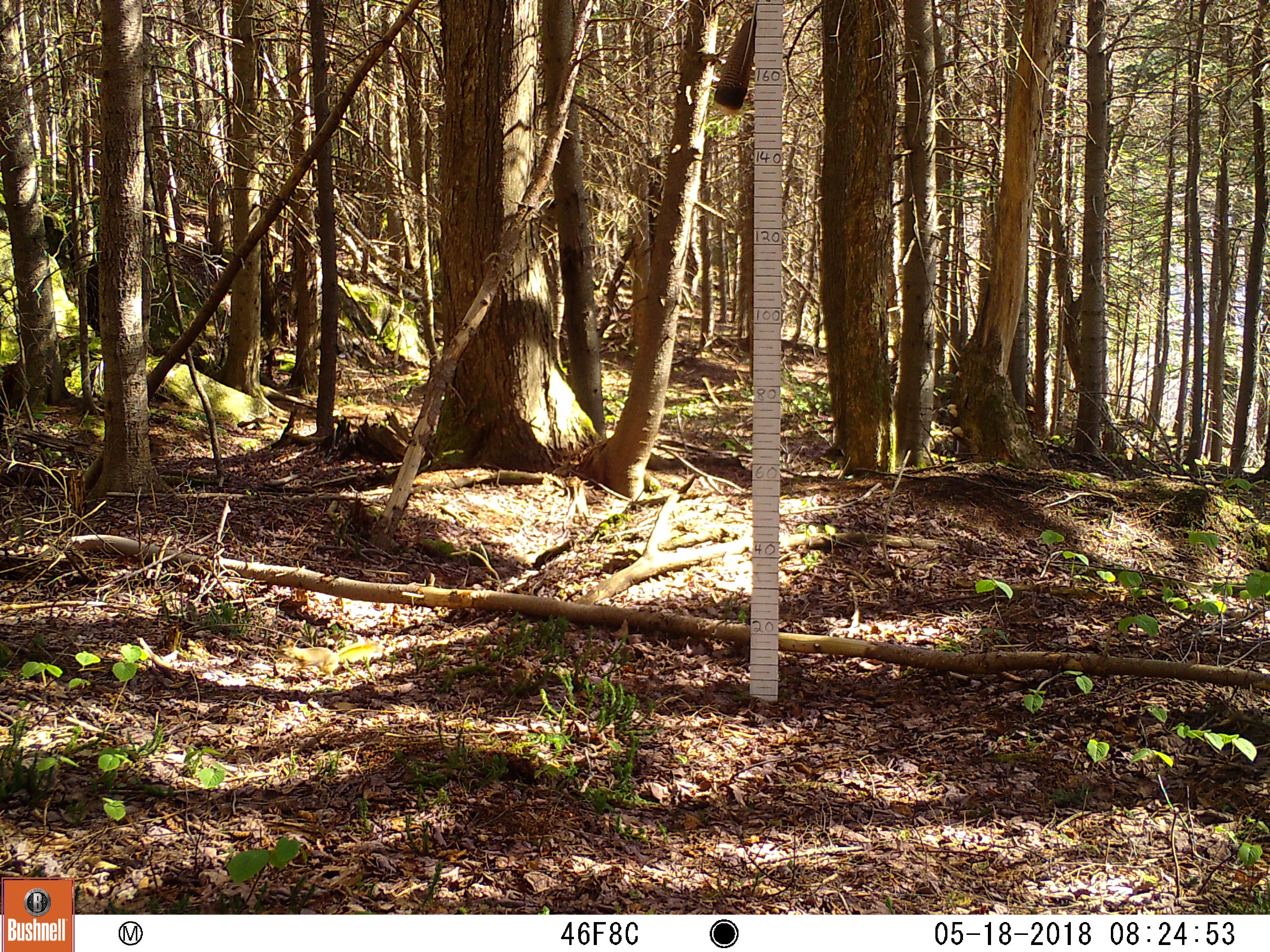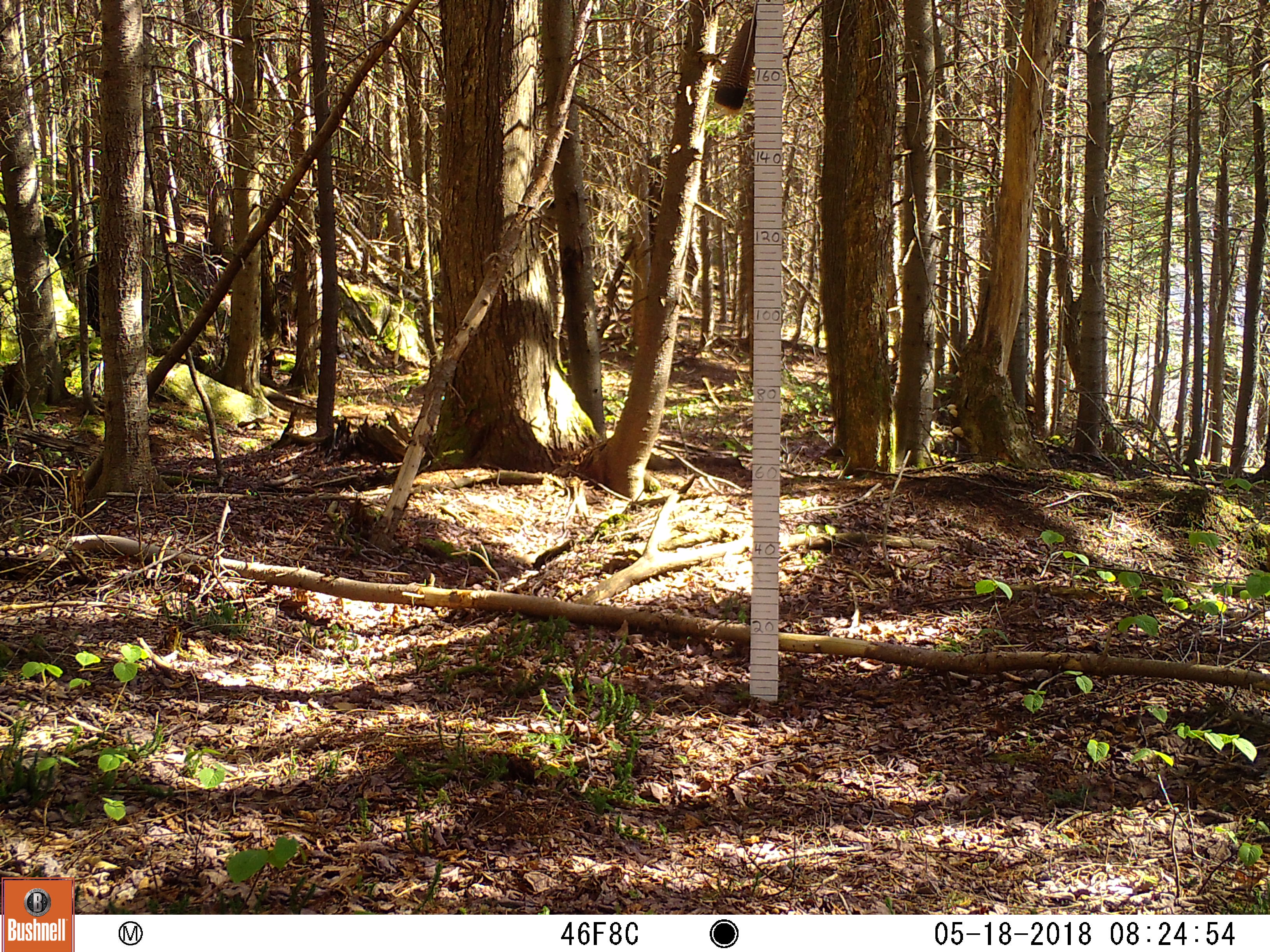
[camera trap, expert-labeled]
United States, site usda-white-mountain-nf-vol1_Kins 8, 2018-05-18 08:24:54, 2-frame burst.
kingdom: Animalia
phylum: Chordata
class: Mammalia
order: Rodentia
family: Sciuridae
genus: Tamiasciurus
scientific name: Tamiasciurus hudsonicus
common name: red squirrel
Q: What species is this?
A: Red squirrel (Tamiasciurus hudsonicus).